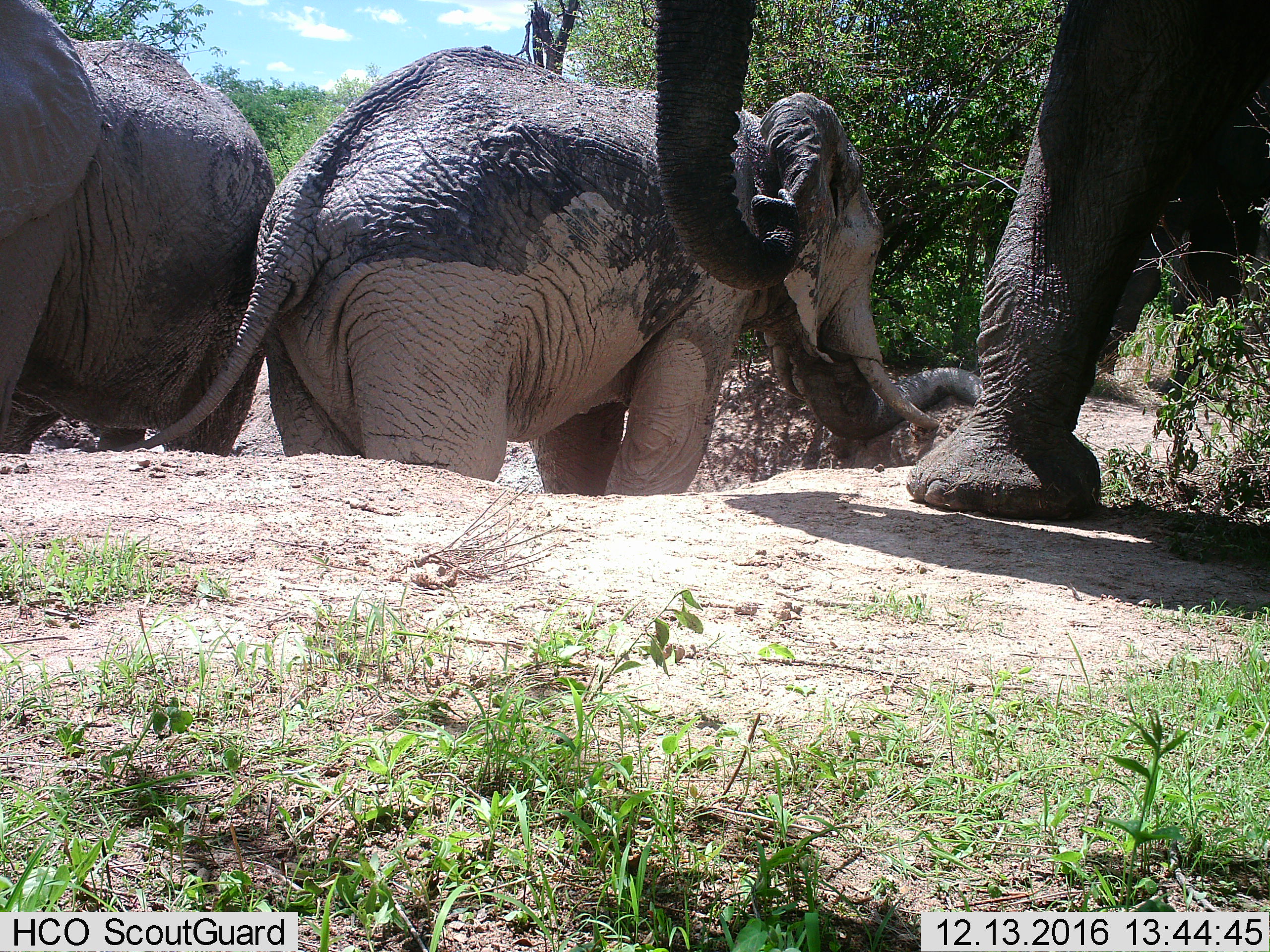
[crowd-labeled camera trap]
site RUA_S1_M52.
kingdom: Animalia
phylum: Chordata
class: Mammalia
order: Proboscidea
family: Elephantidae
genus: Loxodonta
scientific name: Loxodonta africana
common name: african bush elephant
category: elephant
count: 3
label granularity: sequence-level